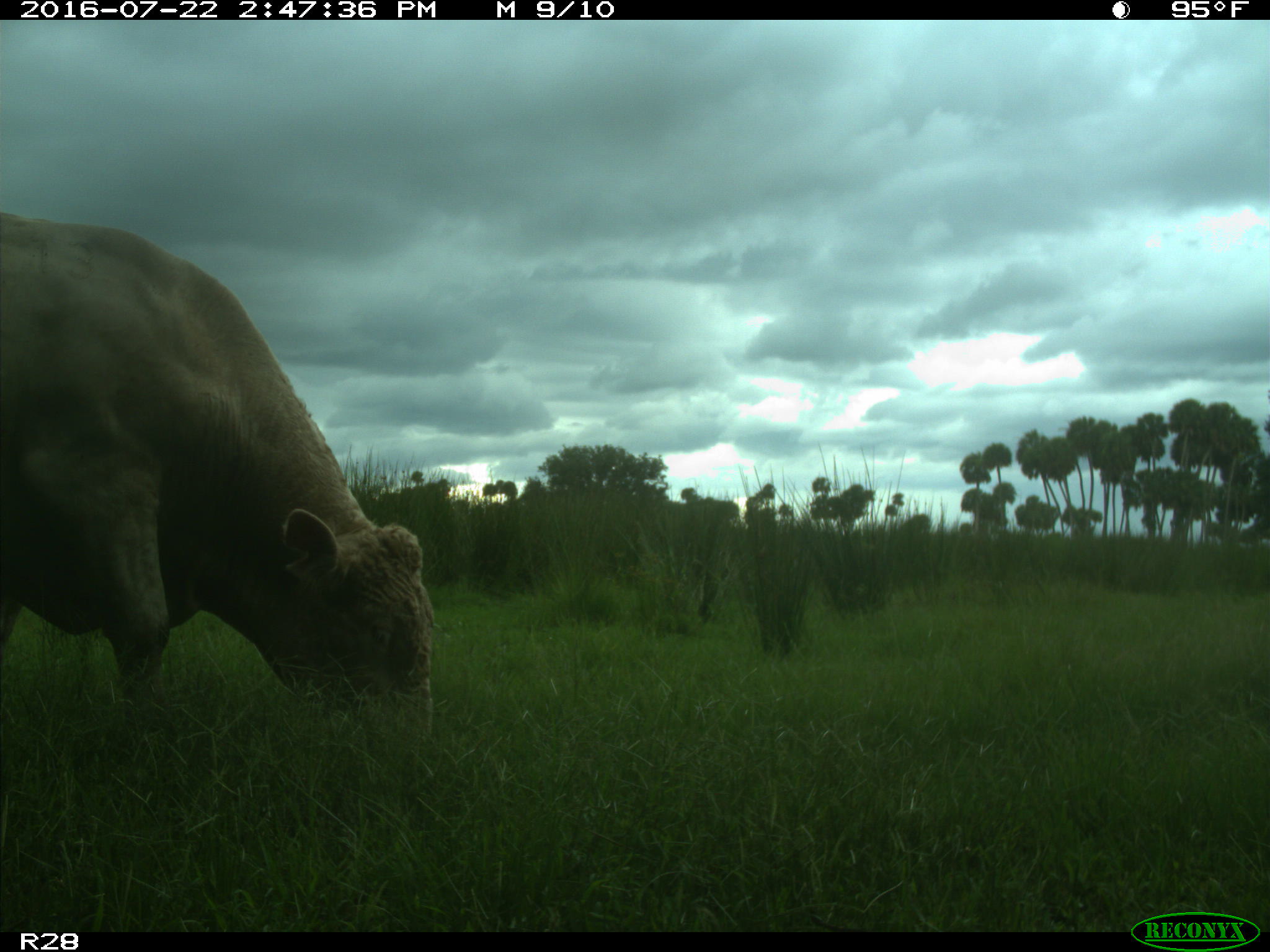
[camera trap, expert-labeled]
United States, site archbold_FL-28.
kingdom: Animalia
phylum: Chordata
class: Mammalia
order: Artiodactyla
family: Bovidae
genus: Bos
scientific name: Bos taurus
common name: domestic cow